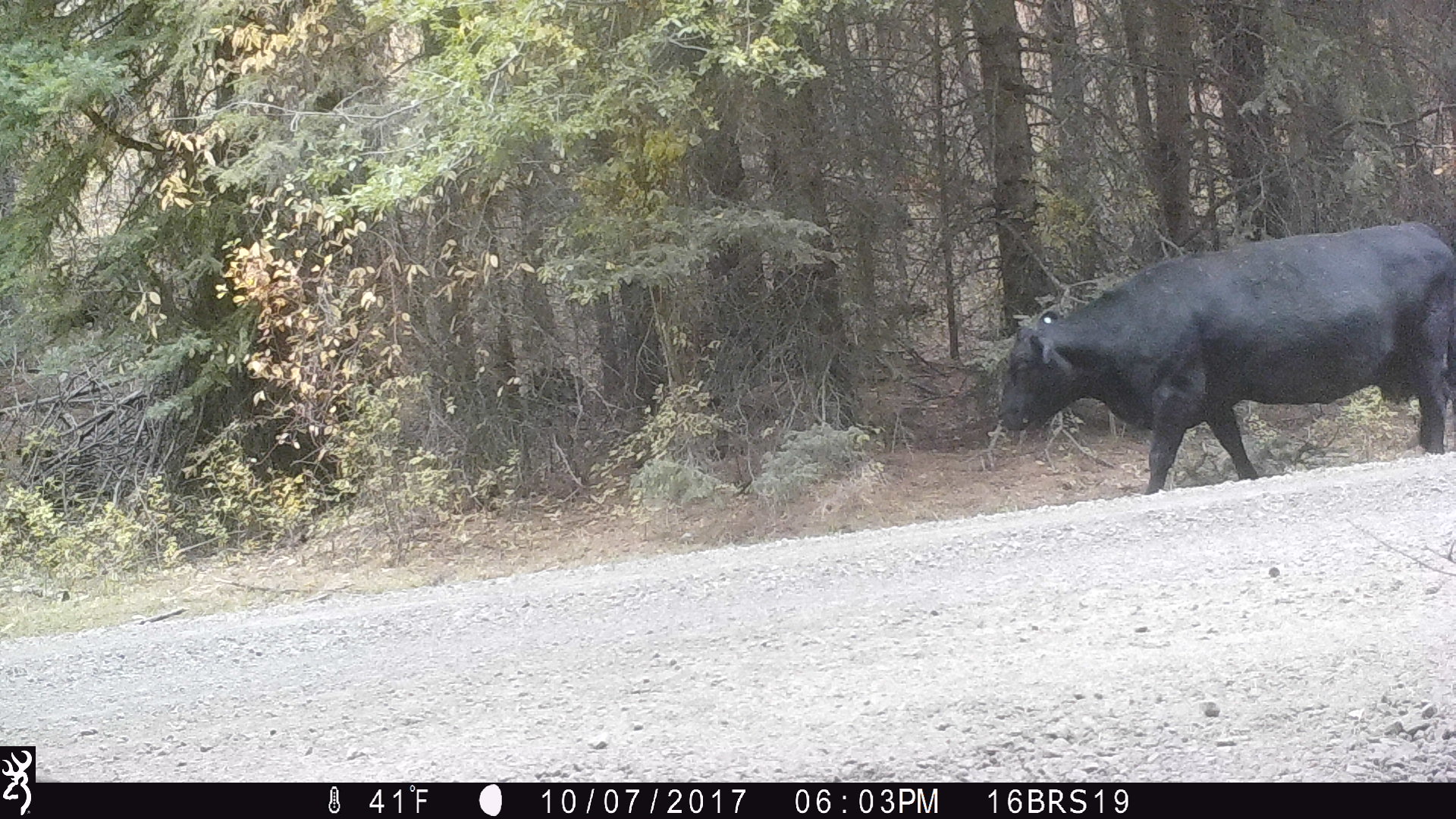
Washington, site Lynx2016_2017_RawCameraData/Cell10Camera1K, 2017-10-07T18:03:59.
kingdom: Animalia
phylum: Chordata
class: Mammalia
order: Artiodactyla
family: Bovidae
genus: Bos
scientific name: Bos taurus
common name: domestic cattle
Domestic cattle (Bos taurus). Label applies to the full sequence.